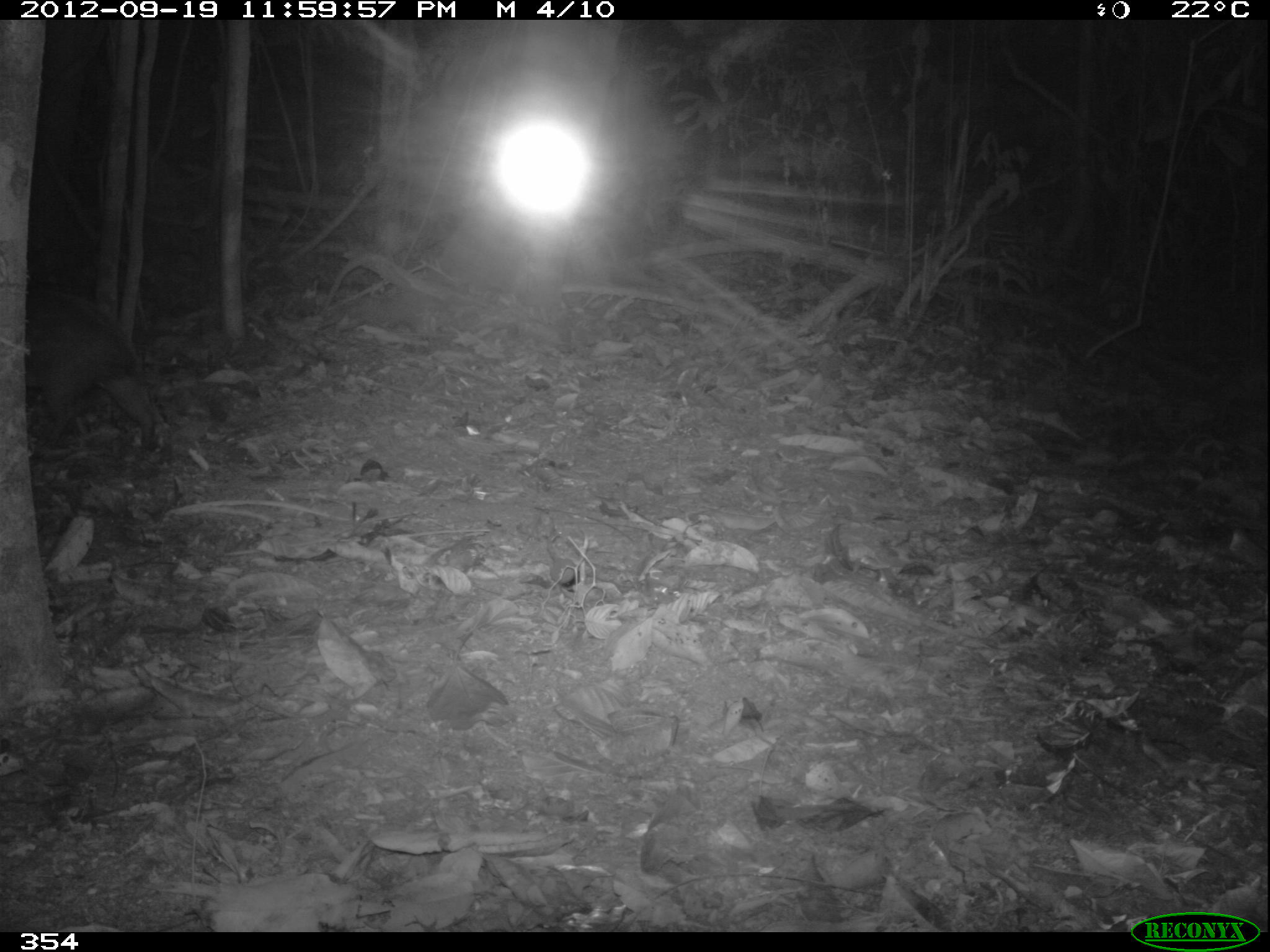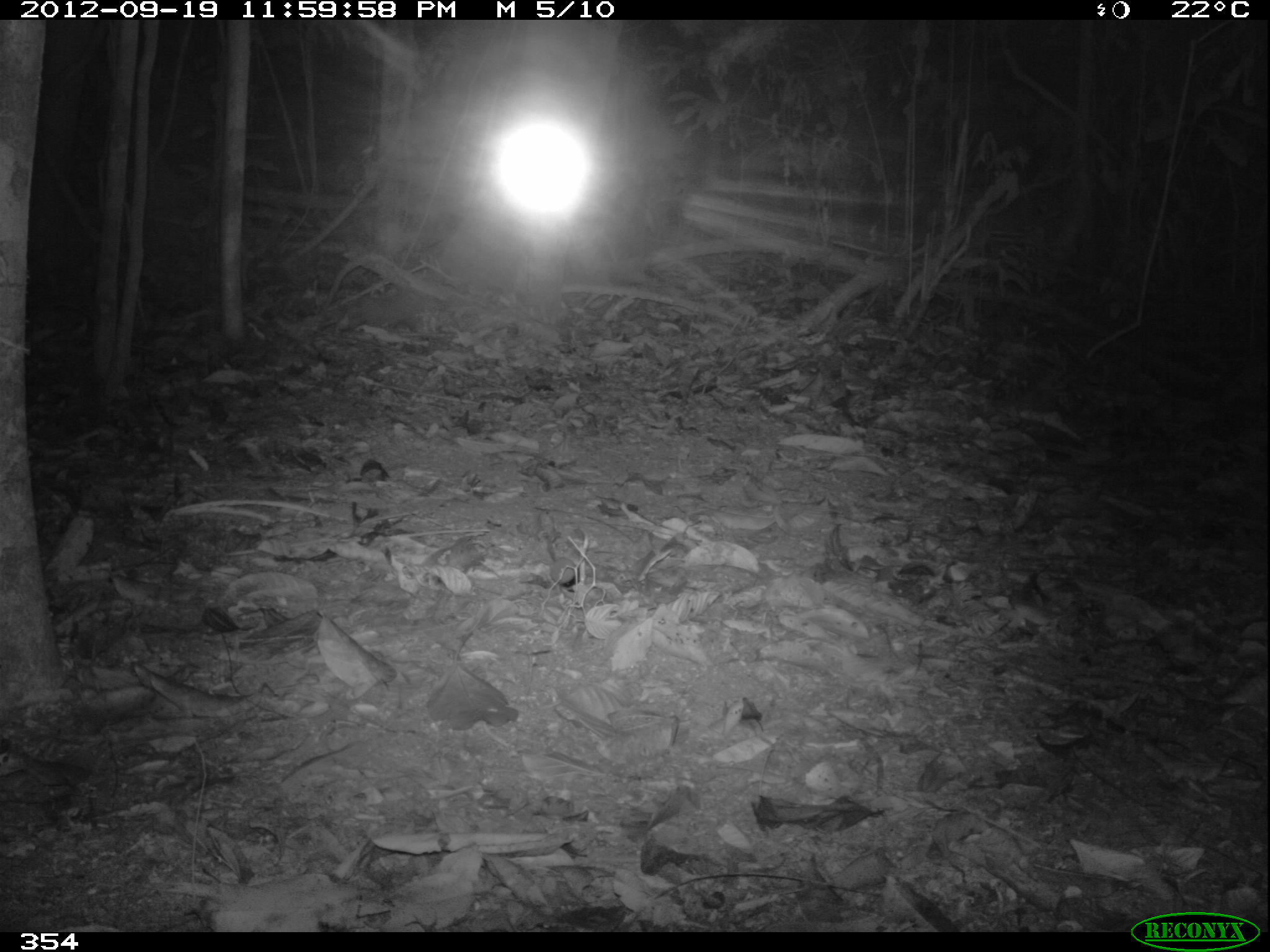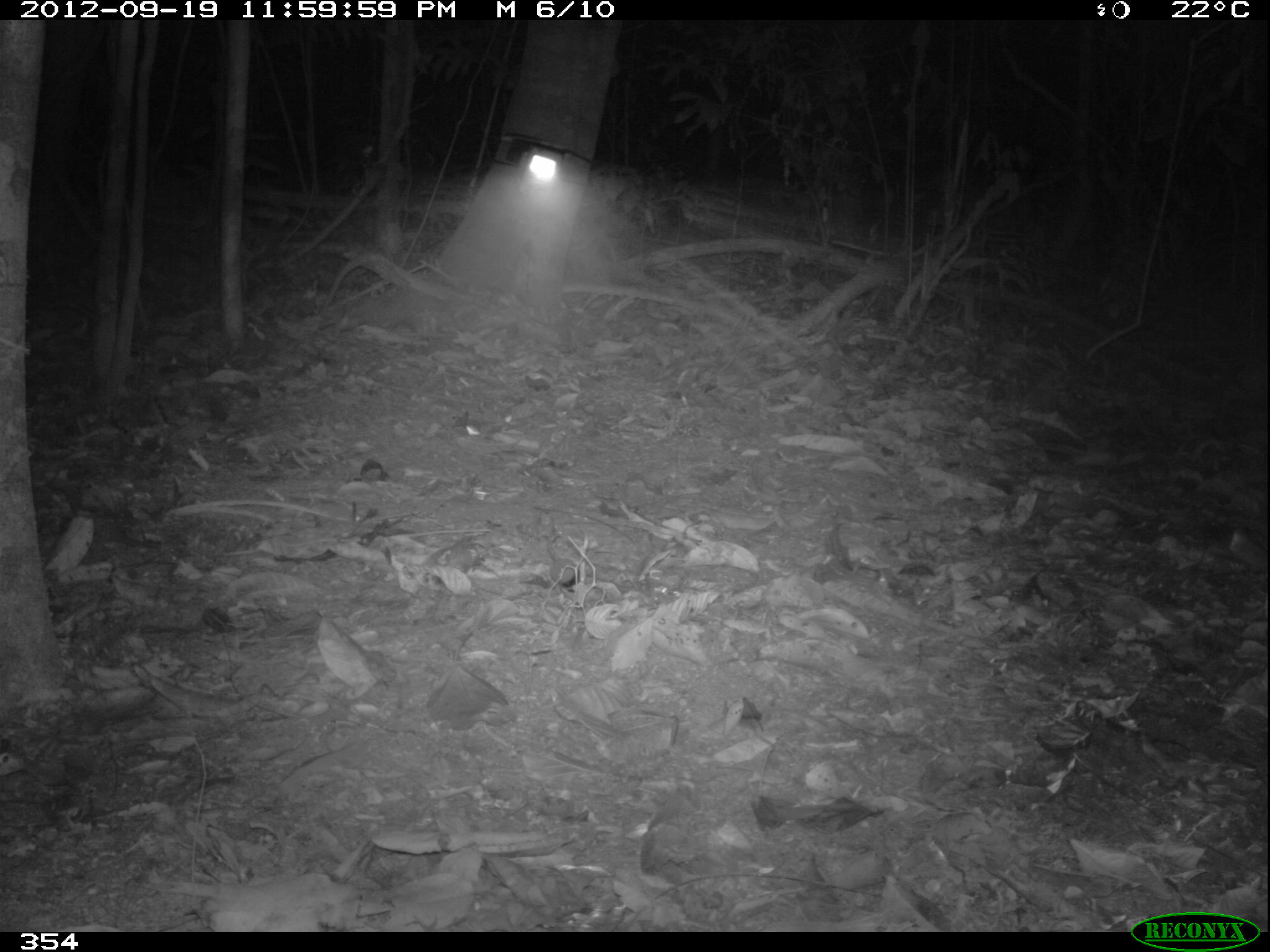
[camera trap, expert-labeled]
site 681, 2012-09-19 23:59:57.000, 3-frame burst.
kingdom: Animalia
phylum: Chordata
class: Mammalia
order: Rodentia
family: Cuniculidae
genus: Cuniculus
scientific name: Cuniculus paca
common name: spotted paca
Cuniculus paca (spotted paca).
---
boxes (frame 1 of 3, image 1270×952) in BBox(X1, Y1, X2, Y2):
cuniculus paca: BBox(25, 293, 156, 456)